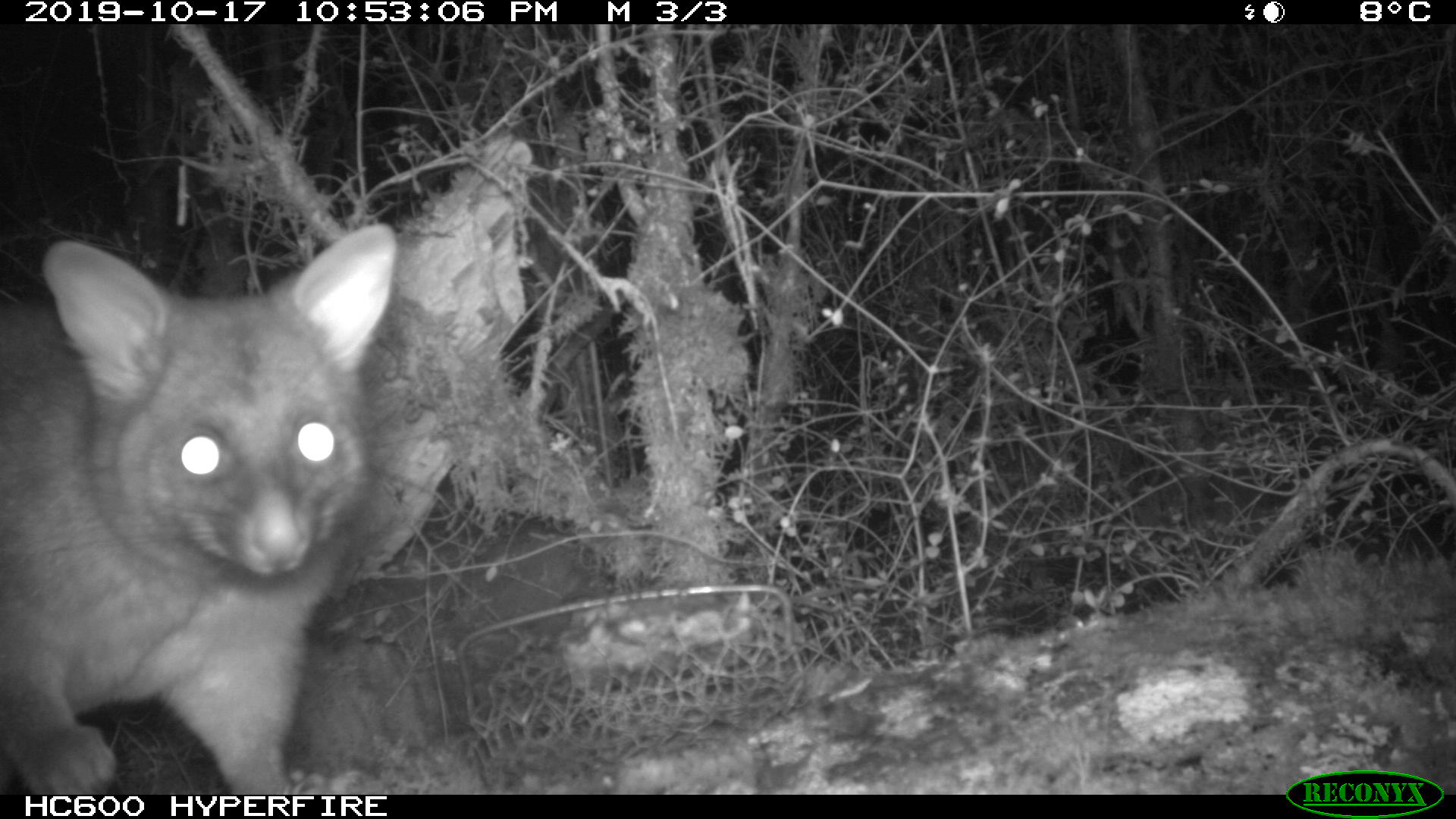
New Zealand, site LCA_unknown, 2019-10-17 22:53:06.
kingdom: Animalia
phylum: Chordata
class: Mammalia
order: Diprotodontia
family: Phalangeridae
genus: Trichosurus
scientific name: Trichosurus vulpecula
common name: common brushtail possum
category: possum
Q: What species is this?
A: Possum (common brushtail possum) (Trichosurus vulpecula).